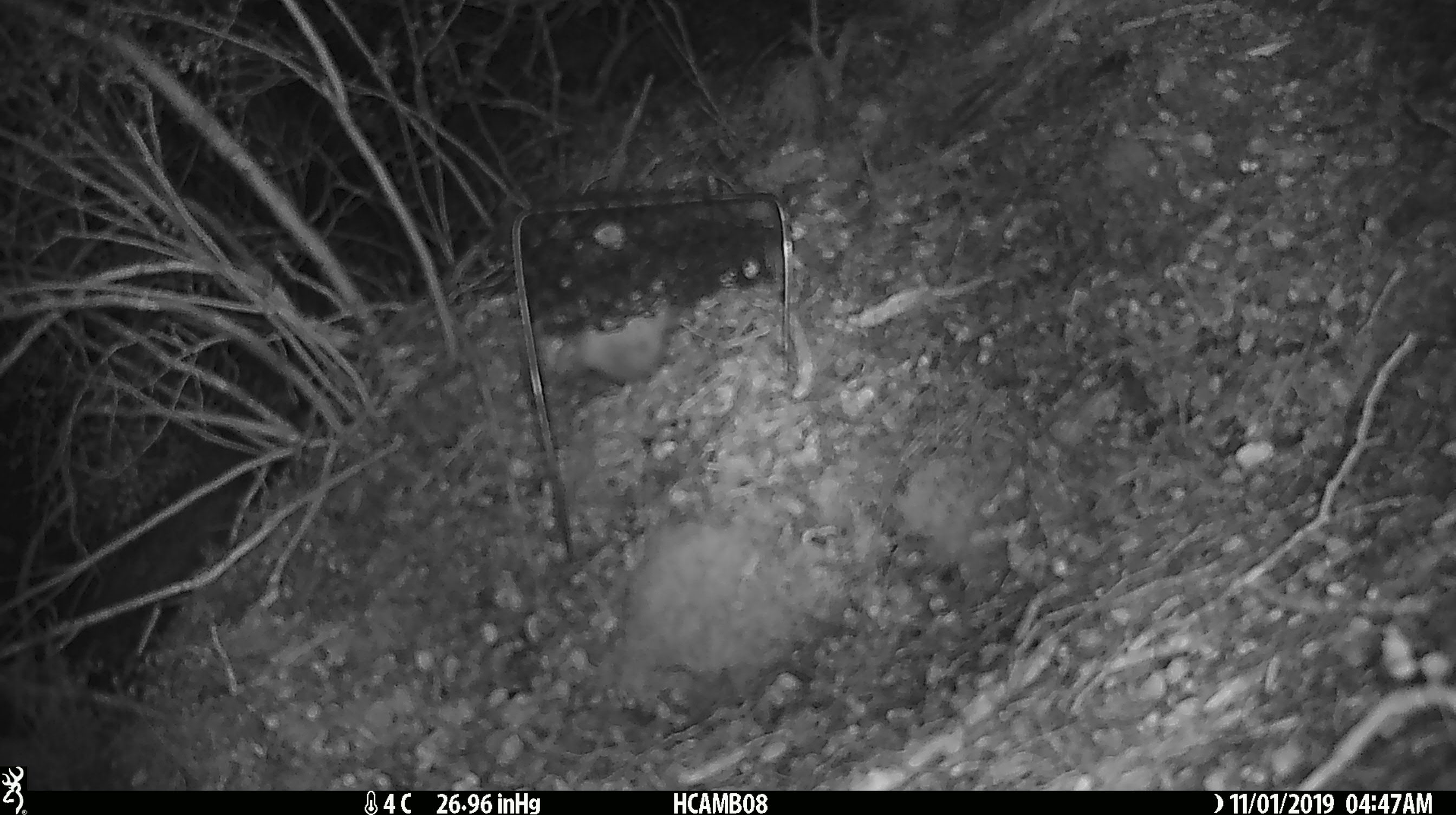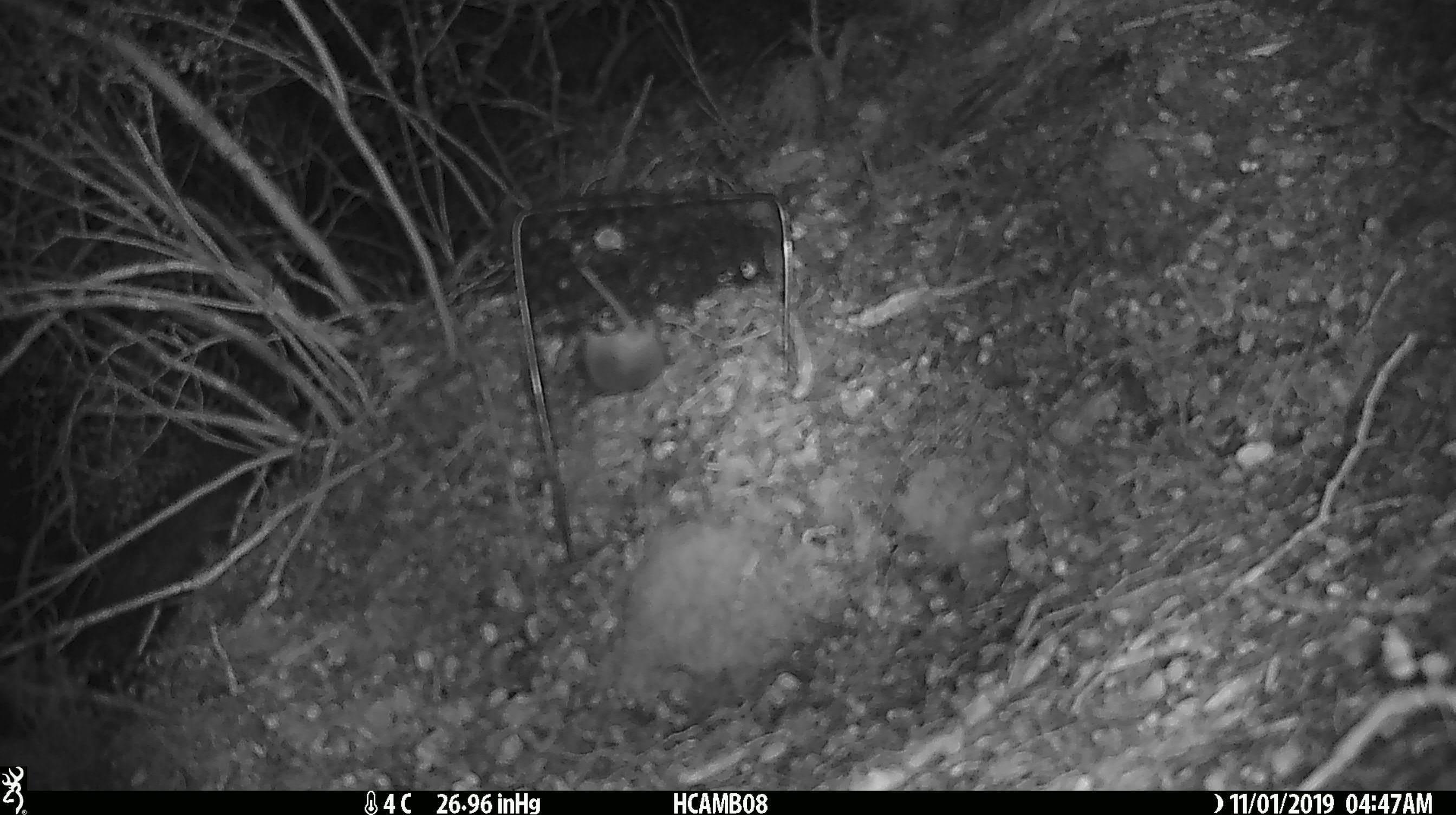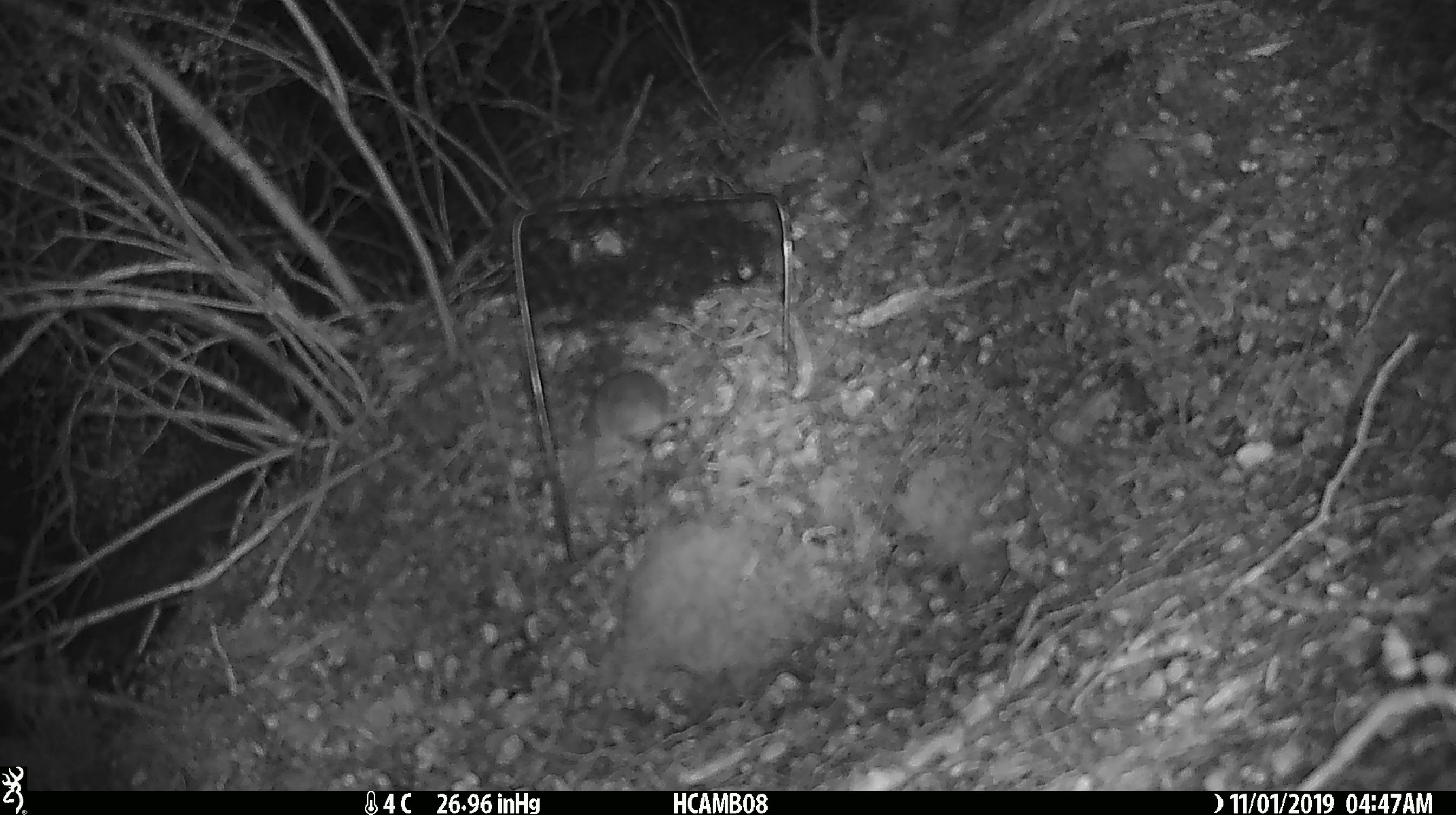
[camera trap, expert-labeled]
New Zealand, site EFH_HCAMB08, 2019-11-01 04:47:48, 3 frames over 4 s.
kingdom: Animalia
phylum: Chordata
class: Mammalia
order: Rodentia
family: Muridae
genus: Mus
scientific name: Mus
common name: mouse